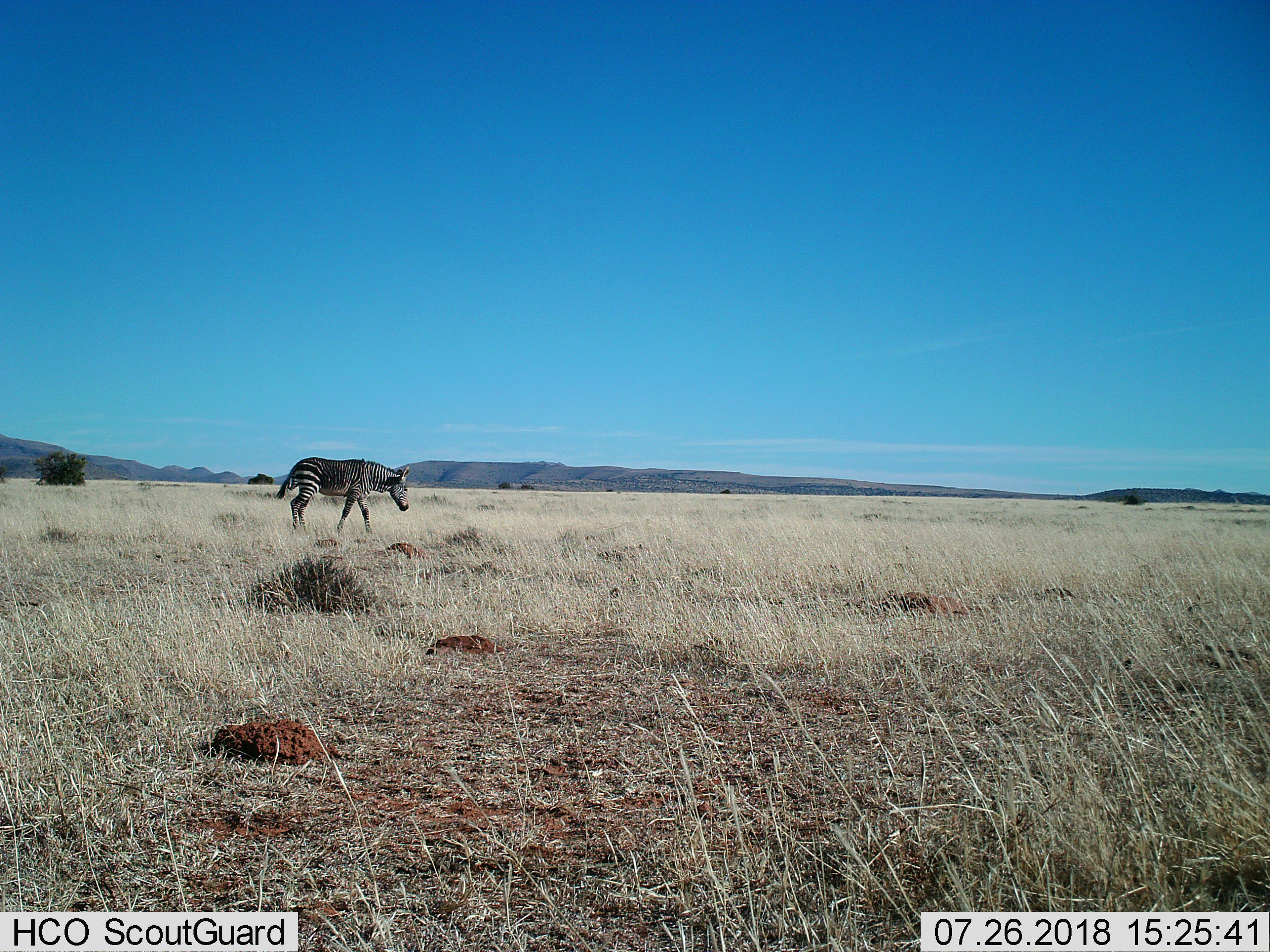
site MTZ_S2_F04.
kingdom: Animalia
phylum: Chordata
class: Mammalia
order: Perissodactyla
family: Equidae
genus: Equus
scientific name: Equus zebra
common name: mountain zebra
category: zebramountain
Zebramountain (mountain zebra) (Equus zebra), count 1. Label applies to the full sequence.